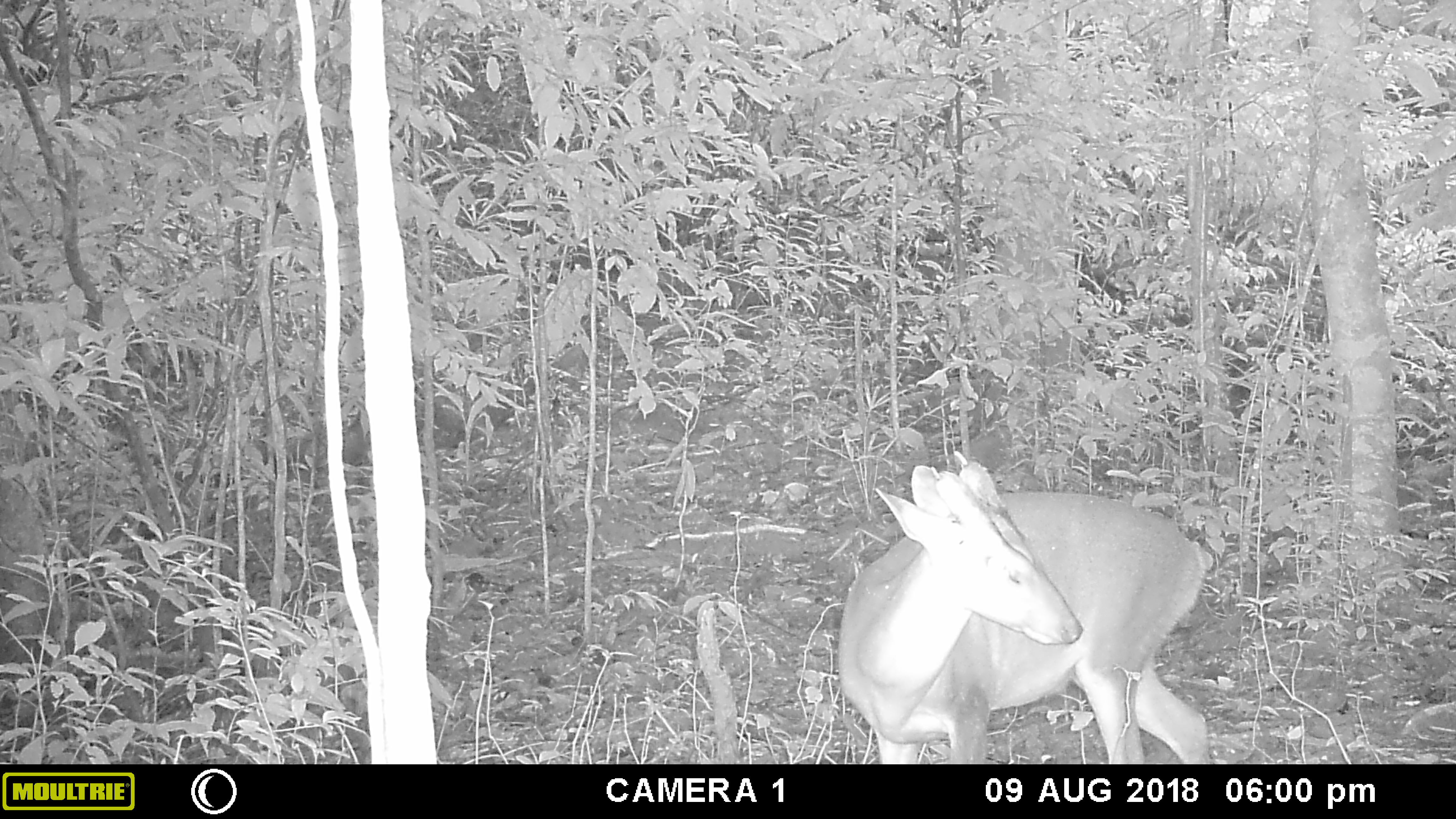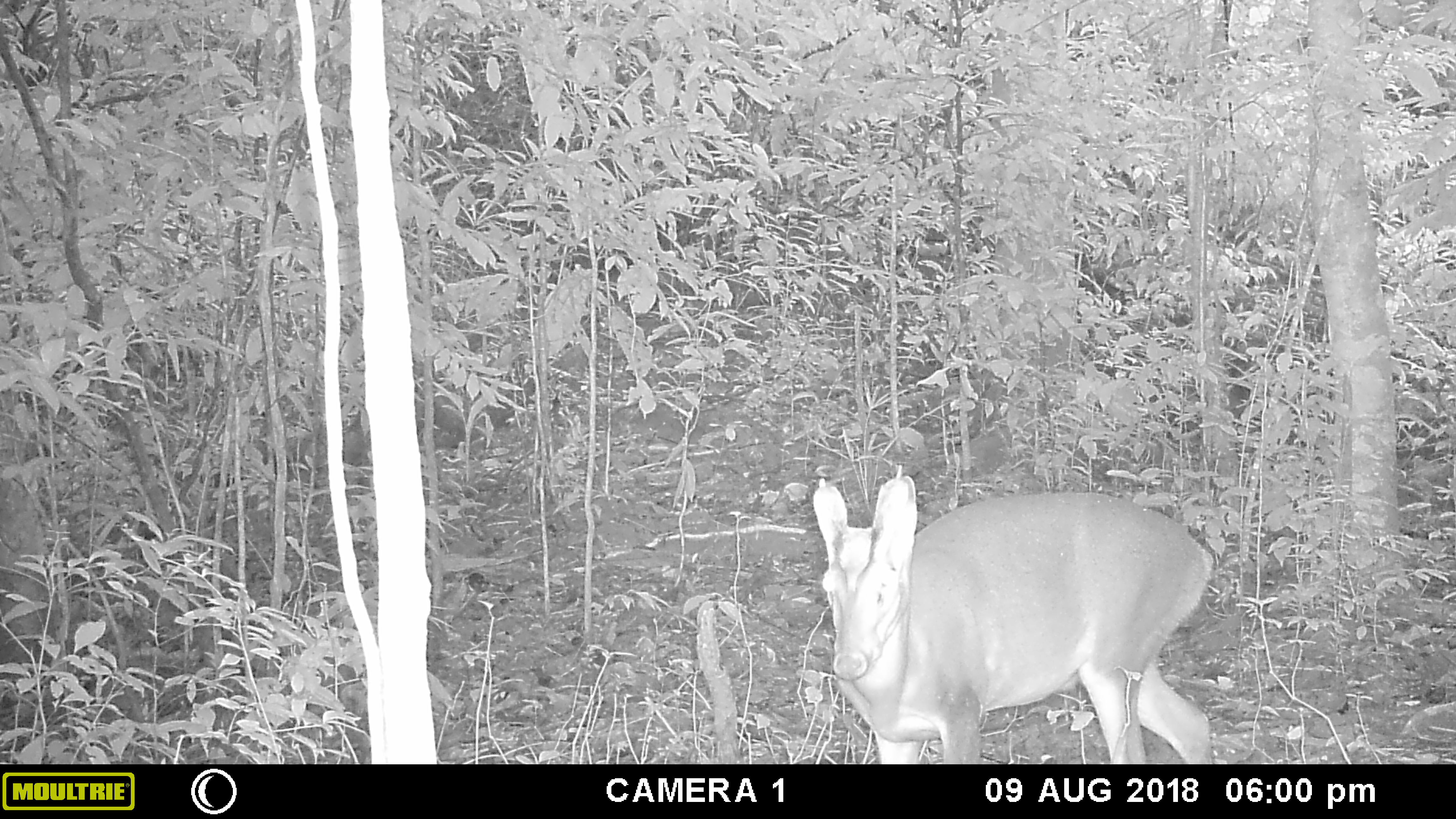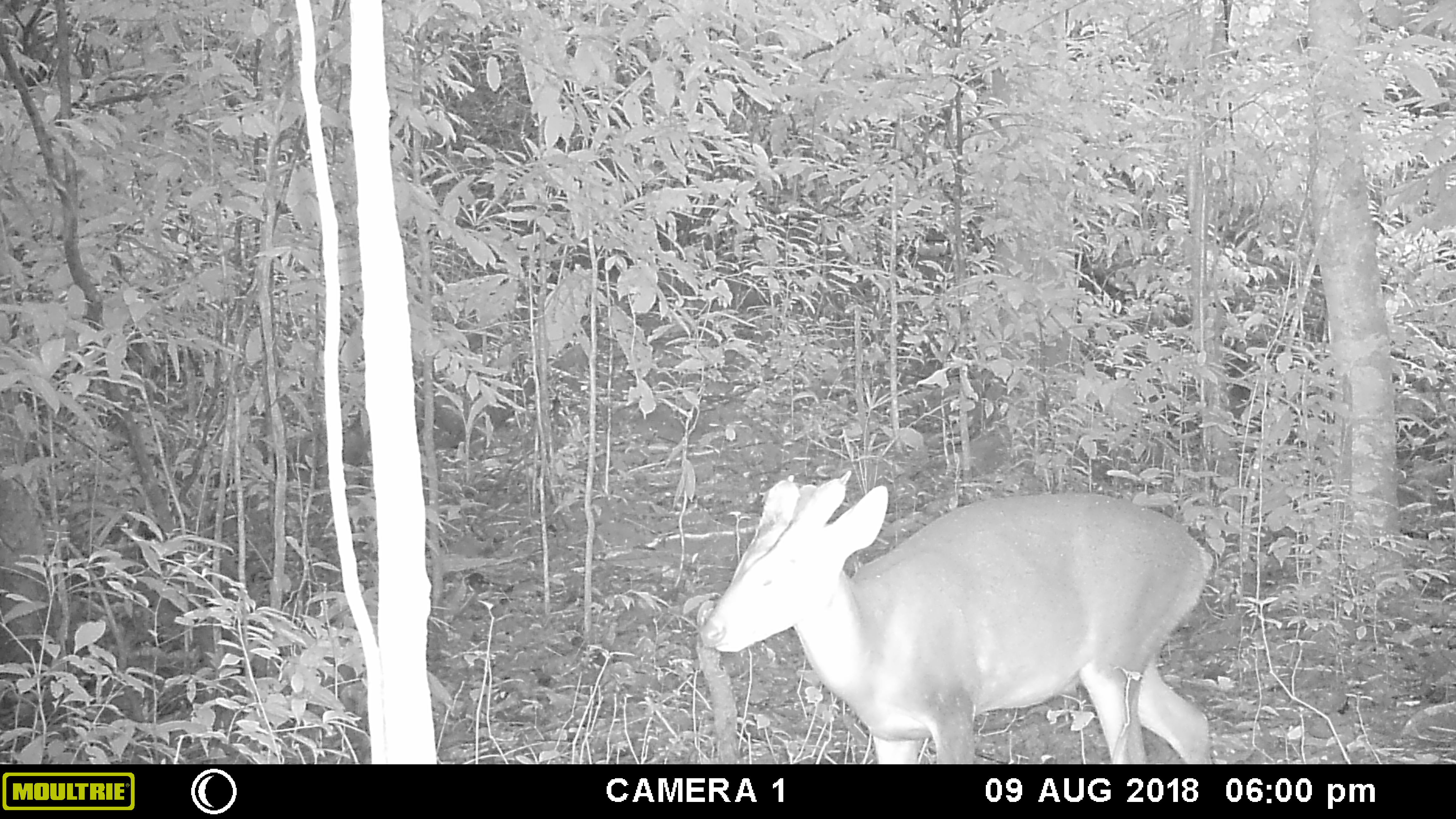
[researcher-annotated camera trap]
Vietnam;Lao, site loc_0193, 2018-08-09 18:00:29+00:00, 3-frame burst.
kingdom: Animalia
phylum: Chordata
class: Mammalia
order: Artiodactyla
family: Cervidae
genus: Muntiacus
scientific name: Muntiacus vuquangensis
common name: large-antlered muntjac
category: large antlered muntjac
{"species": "large antlered muntjac (large-antlered muntjac) (Muntiacus vuquangensis)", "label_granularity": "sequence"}